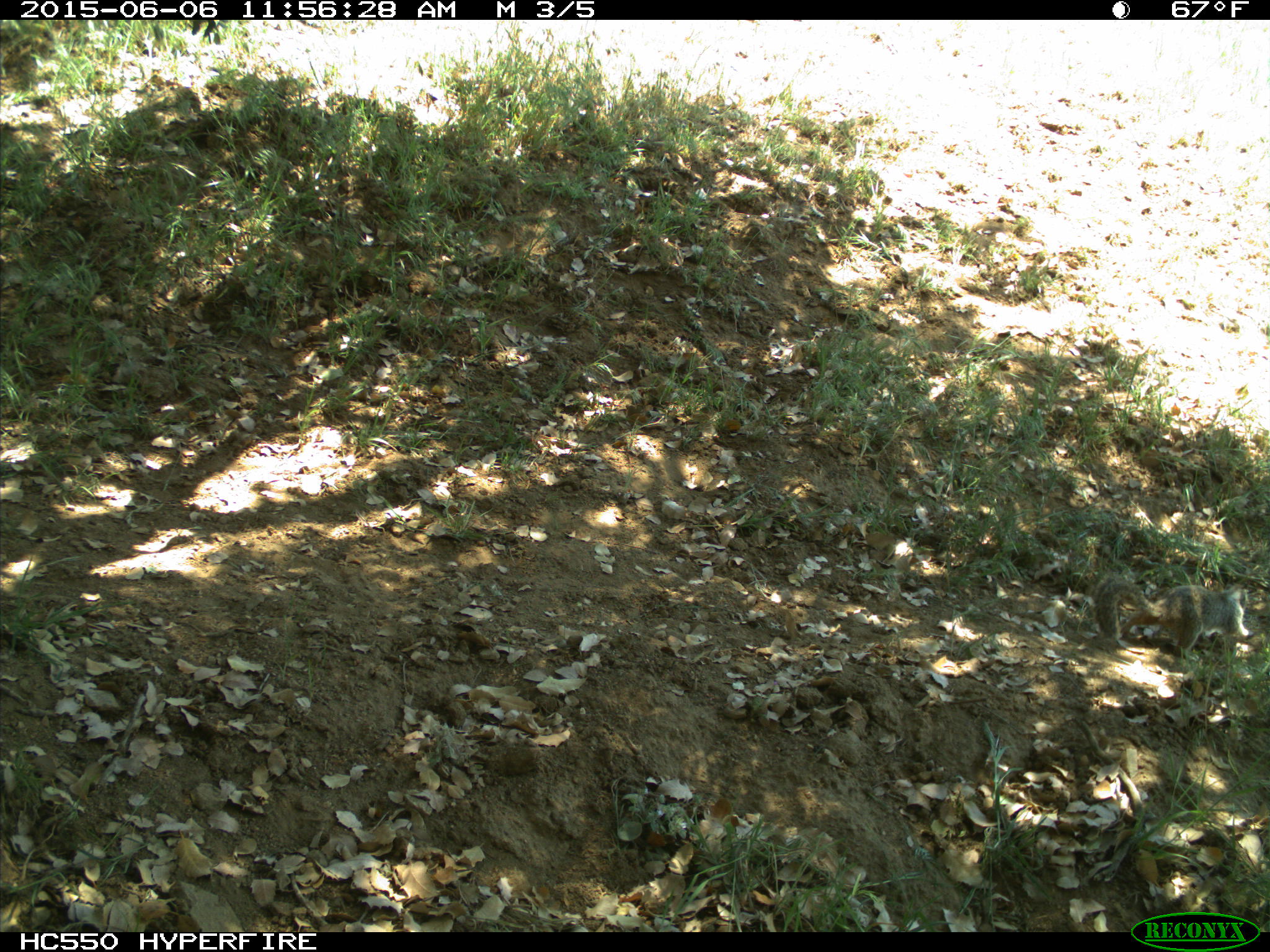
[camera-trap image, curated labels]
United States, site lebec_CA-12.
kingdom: Animalia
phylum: Chordata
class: Mammalia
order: Rodentia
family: Sciuridae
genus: Otospermophilus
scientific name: Otospermophilus beecheyi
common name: california ground squirrel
Otospermophilus beecheyi (california ground squirrel).